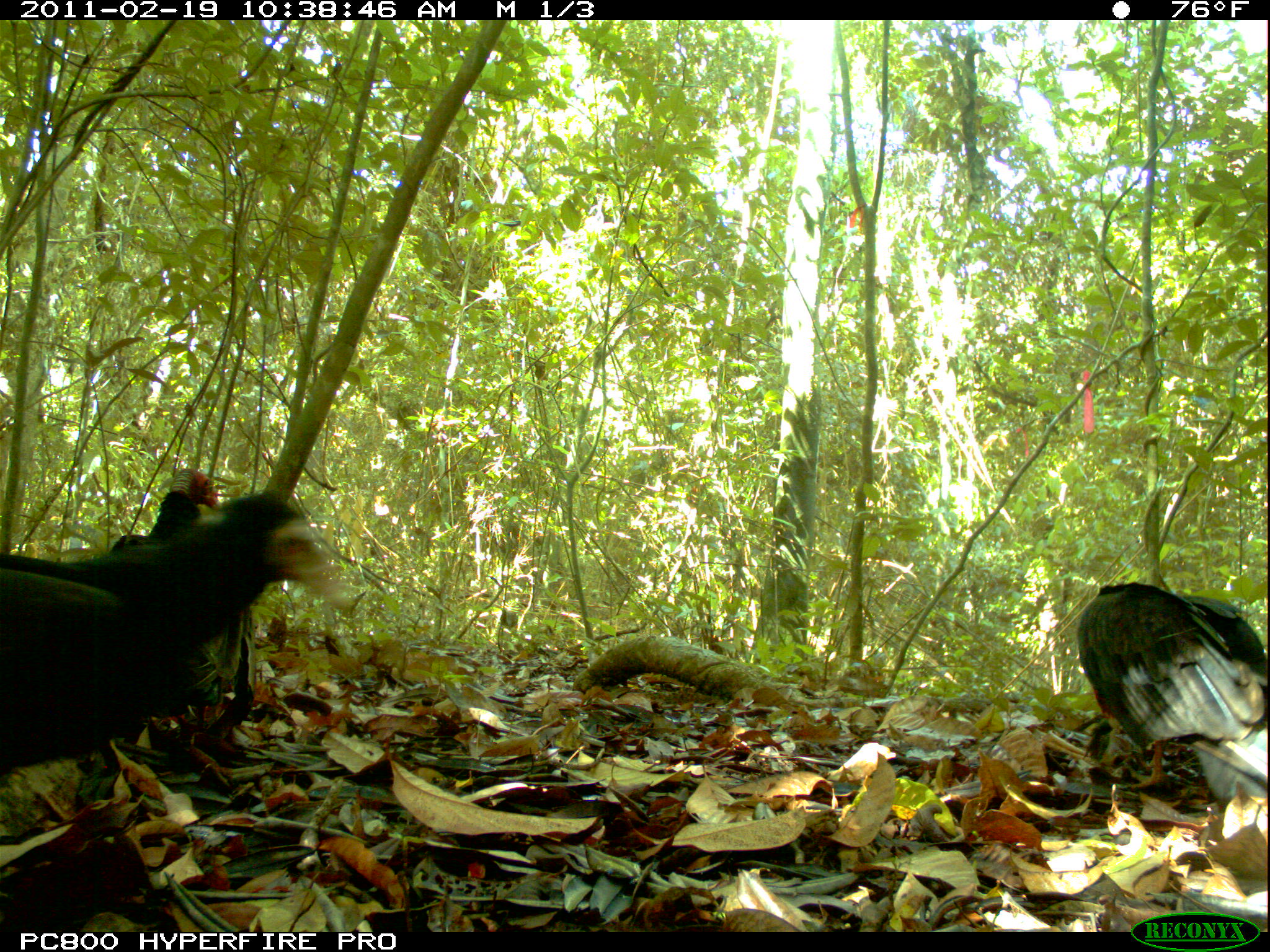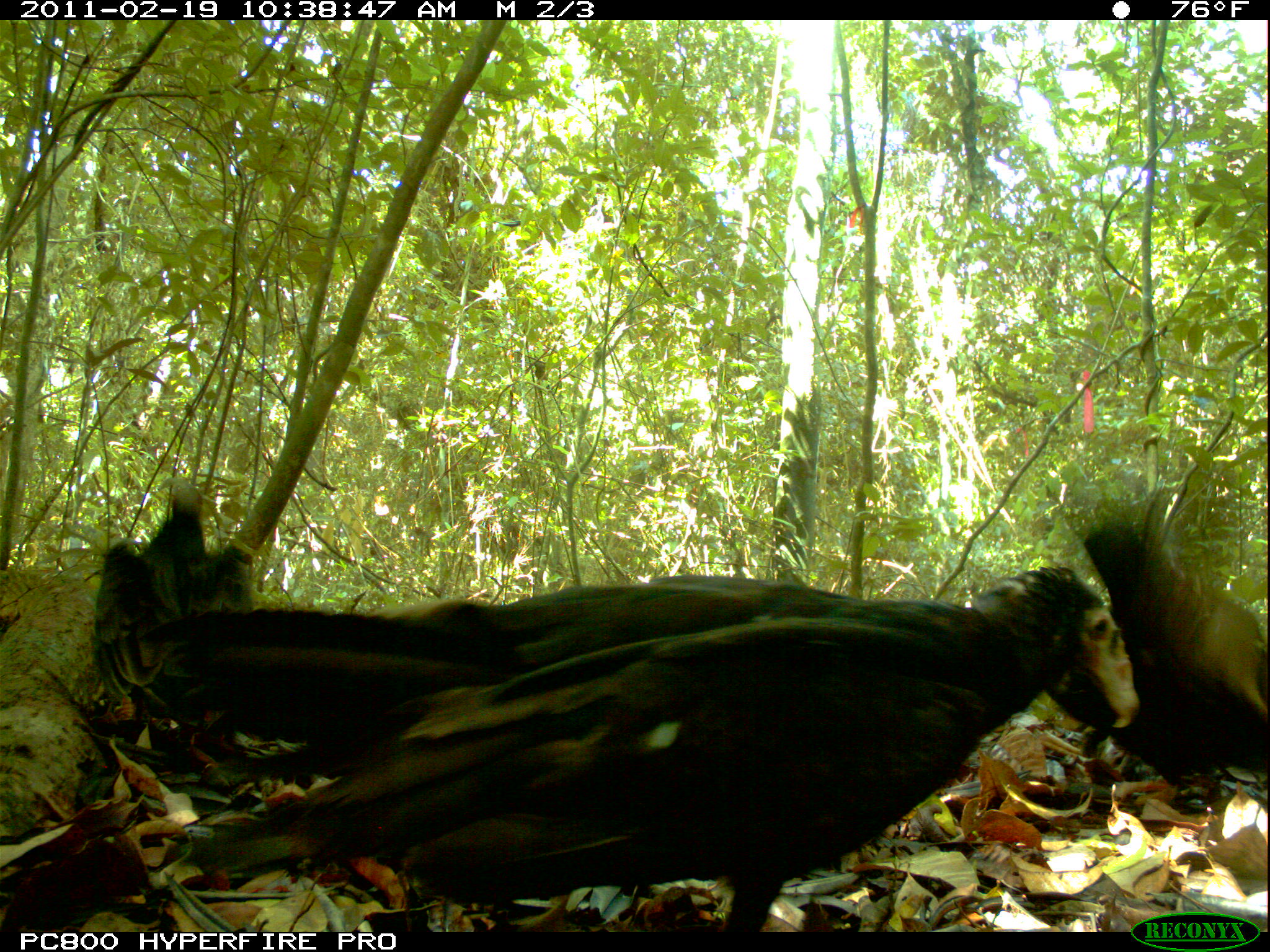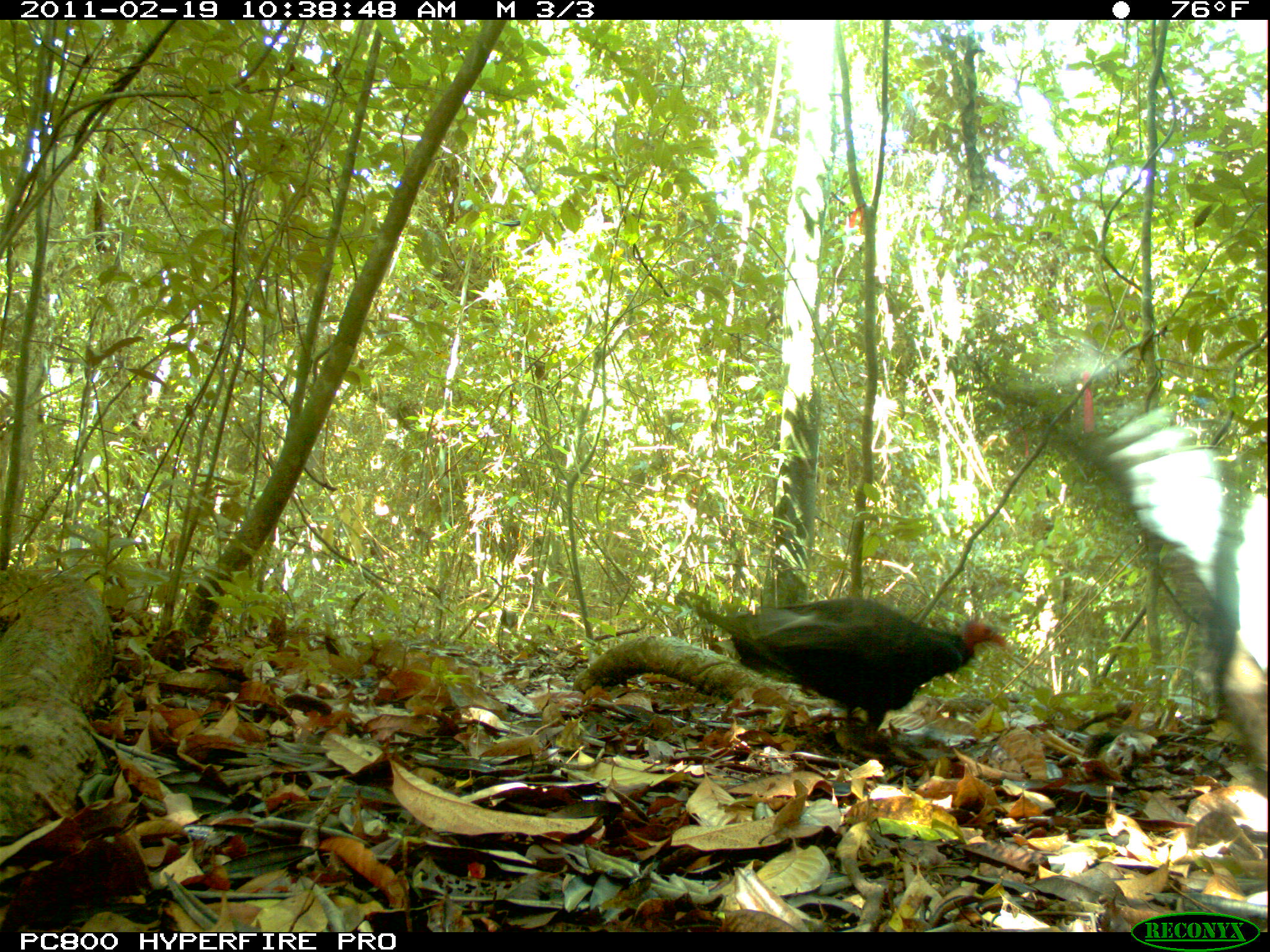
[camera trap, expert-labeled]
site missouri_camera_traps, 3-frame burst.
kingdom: Animalia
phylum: Chordata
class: Aves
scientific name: Aves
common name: bird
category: bird spec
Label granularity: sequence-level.